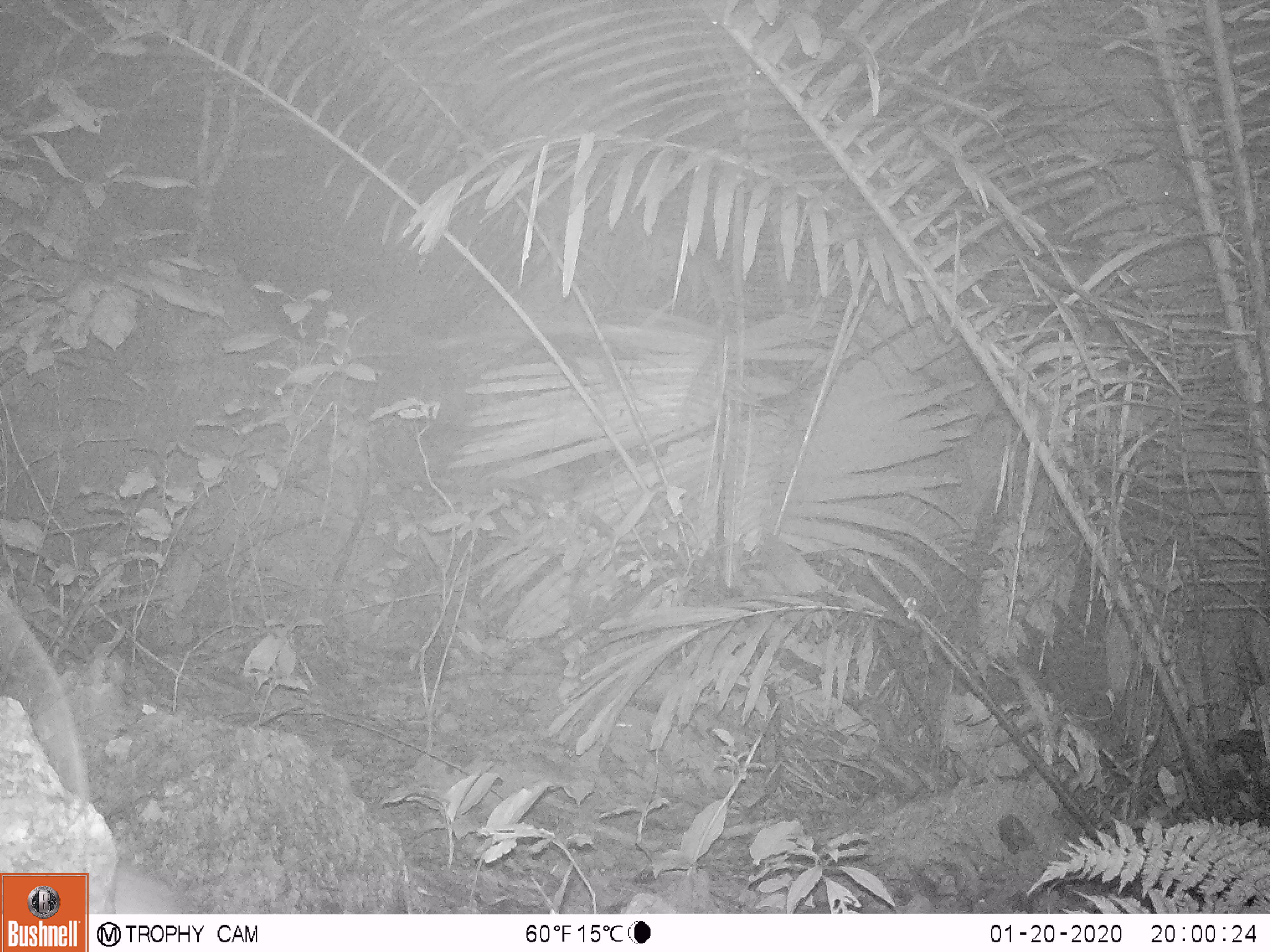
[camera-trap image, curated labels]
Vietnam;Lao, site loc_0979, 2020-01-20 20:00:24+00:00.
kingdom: Animalia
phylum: Chordata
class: Mammalia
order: Rodentia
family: Muridae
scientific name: Muridae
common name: old-world mice and rats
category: unidentified murid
Unidentified murid (old-world mice and rats) (Muridae). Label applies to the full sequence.